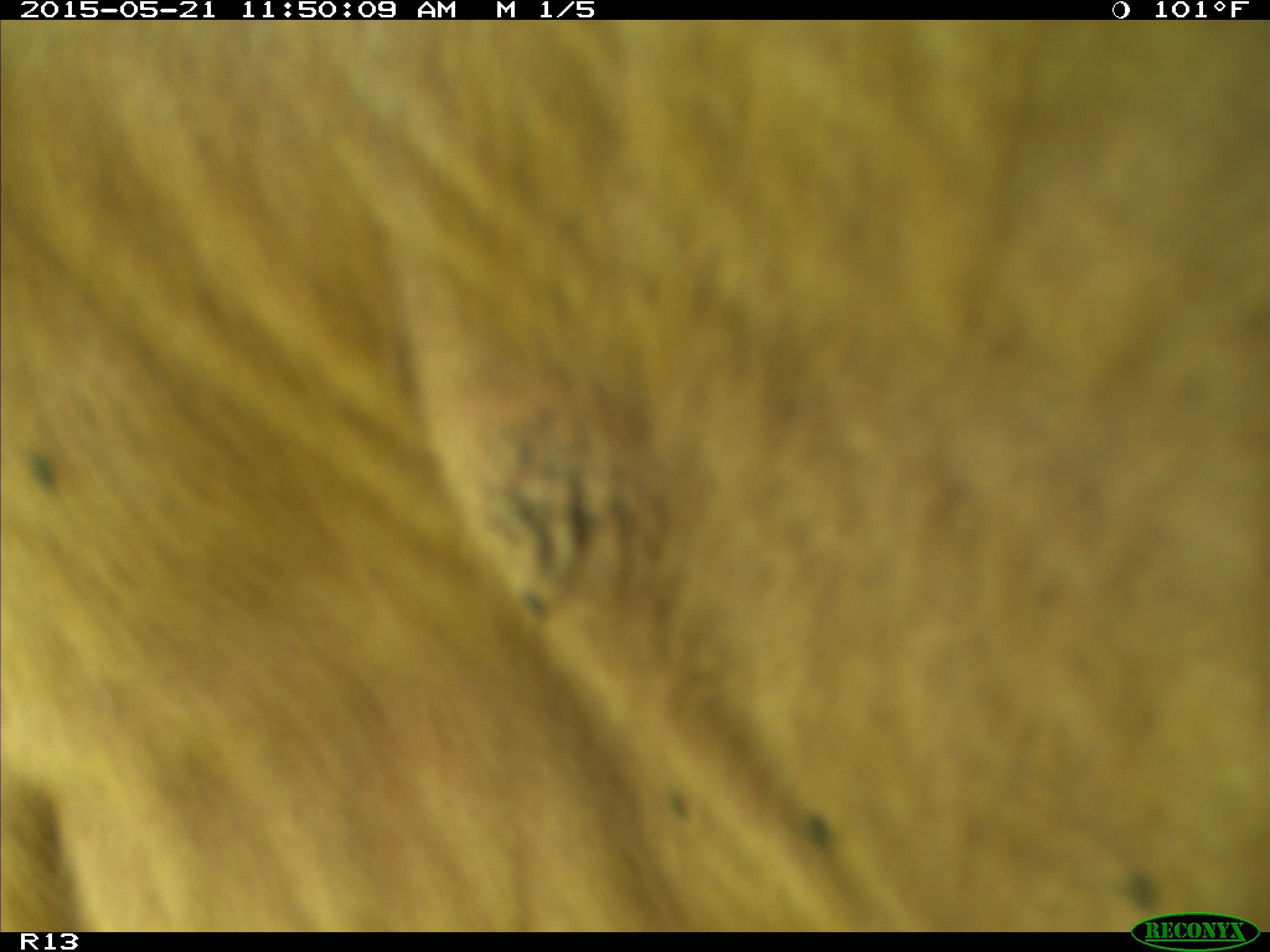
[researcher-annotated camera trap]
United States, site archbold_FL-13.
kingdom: Animalia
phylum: Chordata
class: Mammalia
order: Artiodactyla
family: Bovidae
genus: Bos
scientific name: Bos taurus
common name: domestic cow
Bos taurus (domestic cow).